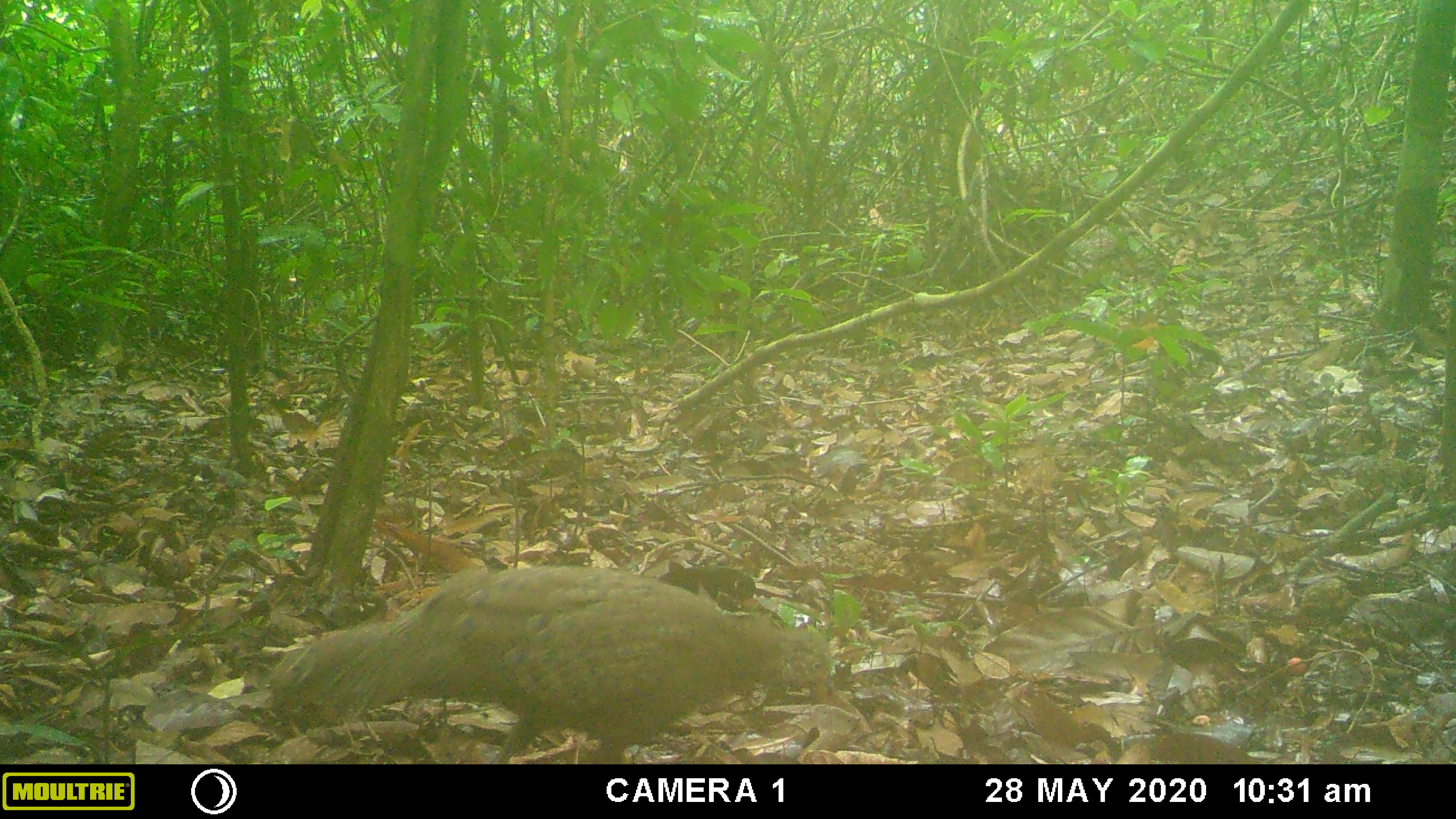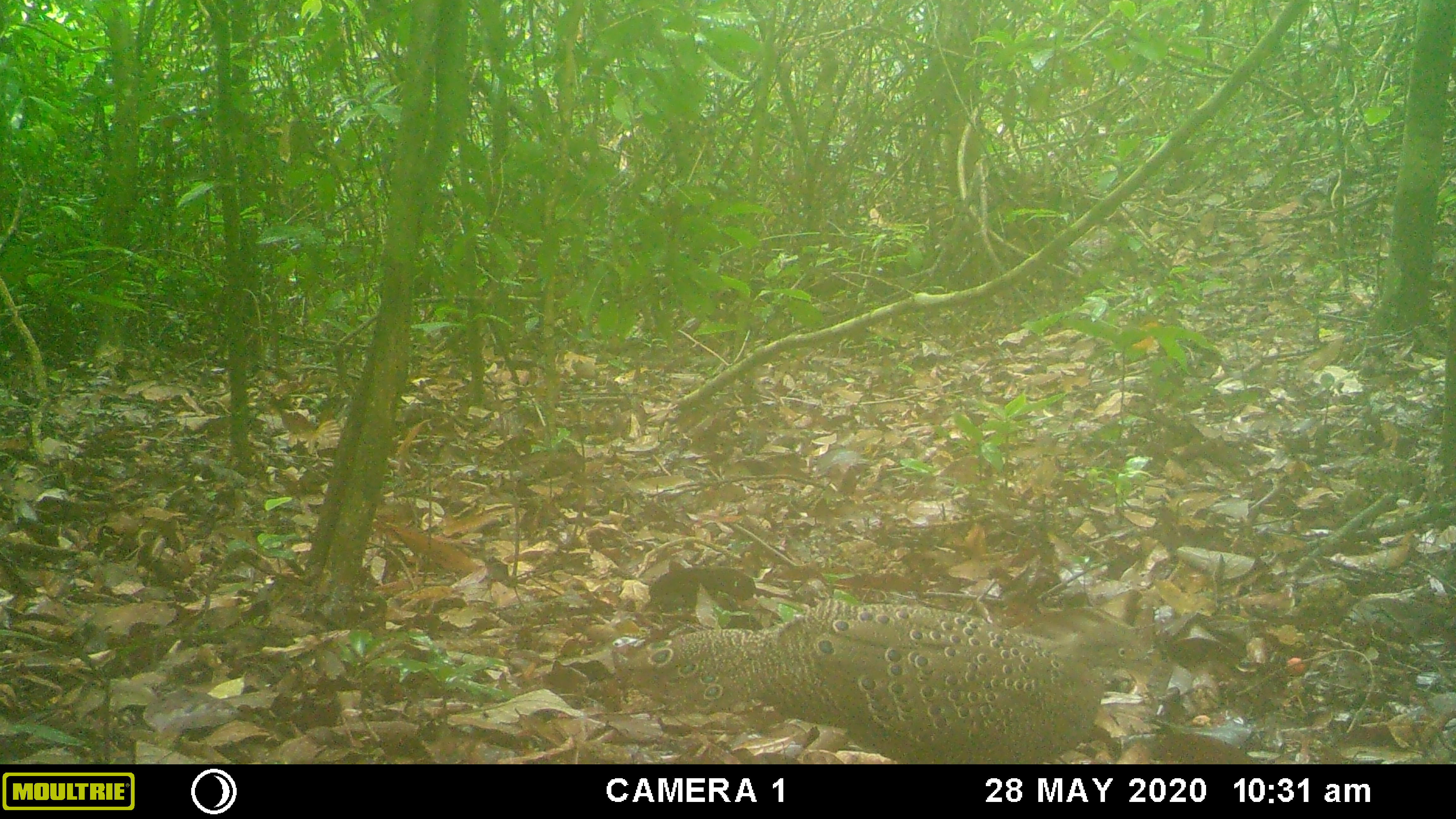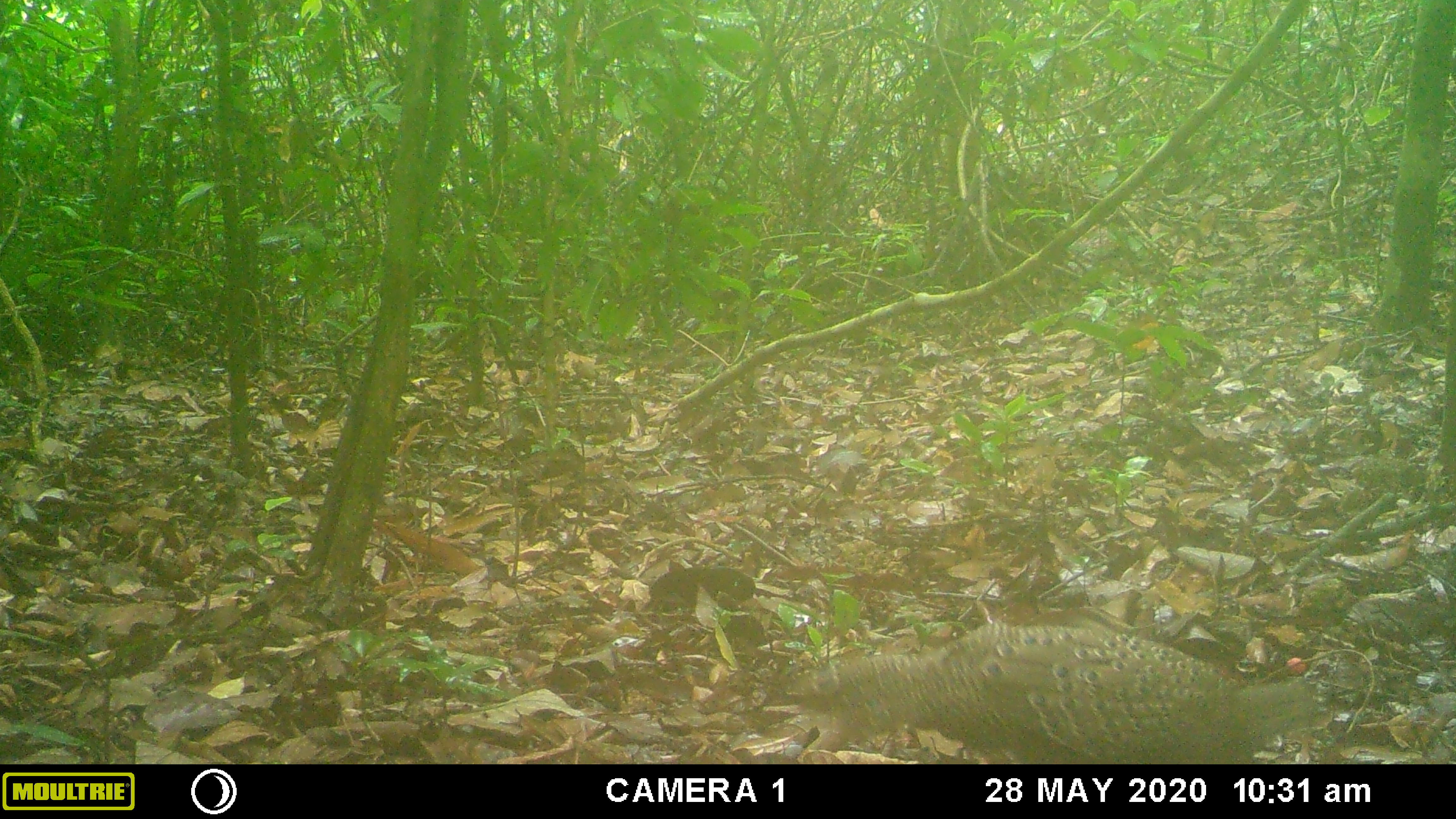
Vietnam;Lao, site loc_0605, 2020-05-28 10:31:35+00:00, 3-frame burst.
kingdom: Animalia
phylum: Chordata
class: Aves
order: Galliformes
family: Phasianidae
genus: Polyplectron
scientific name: Polyplectron bicalcaratum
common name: gray peacock-pheasant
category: grey peacock pheasant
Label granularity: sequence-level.